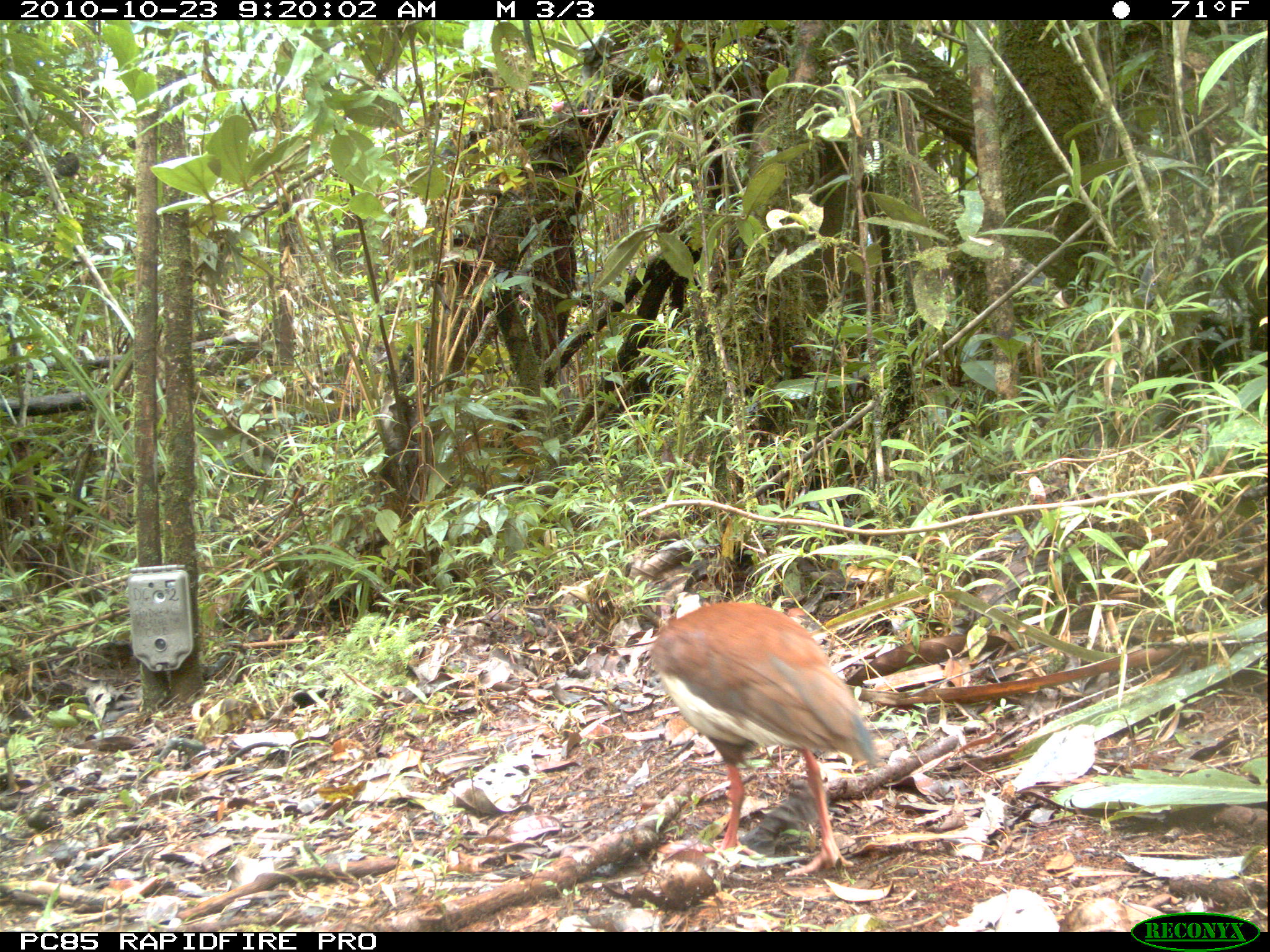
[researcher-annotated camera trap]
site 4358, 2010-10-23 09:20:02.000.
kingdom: Animalia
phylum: Chordata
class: Aves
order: Pelecaniformes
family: Threskiornithidae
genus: Lophotibis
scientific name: Lophotibis cristata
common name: madagascan ibis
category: lophotibis cristataa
Lophotibis cristataa (madagascan ibis) (Lophotibis cristata), count 1.